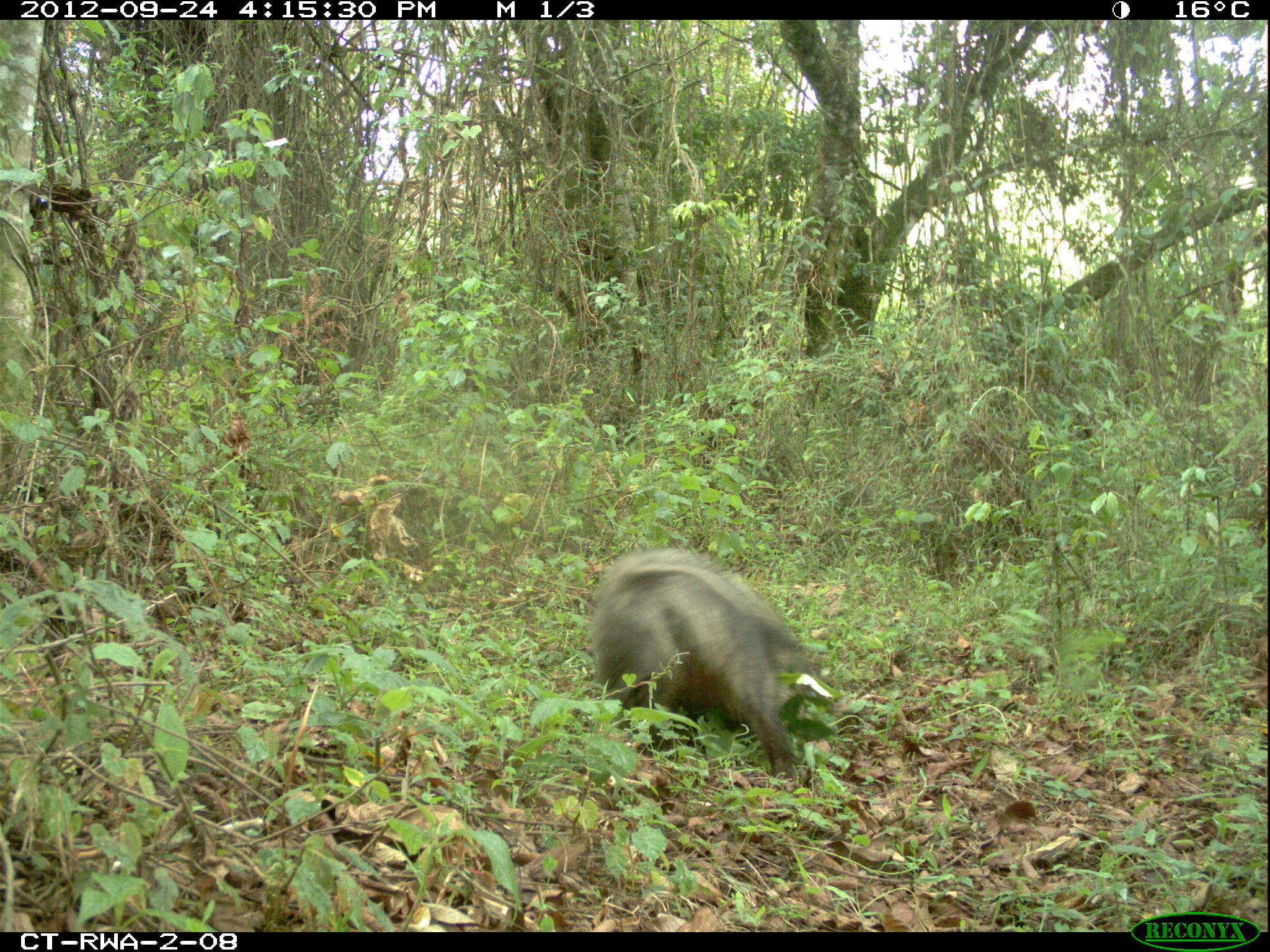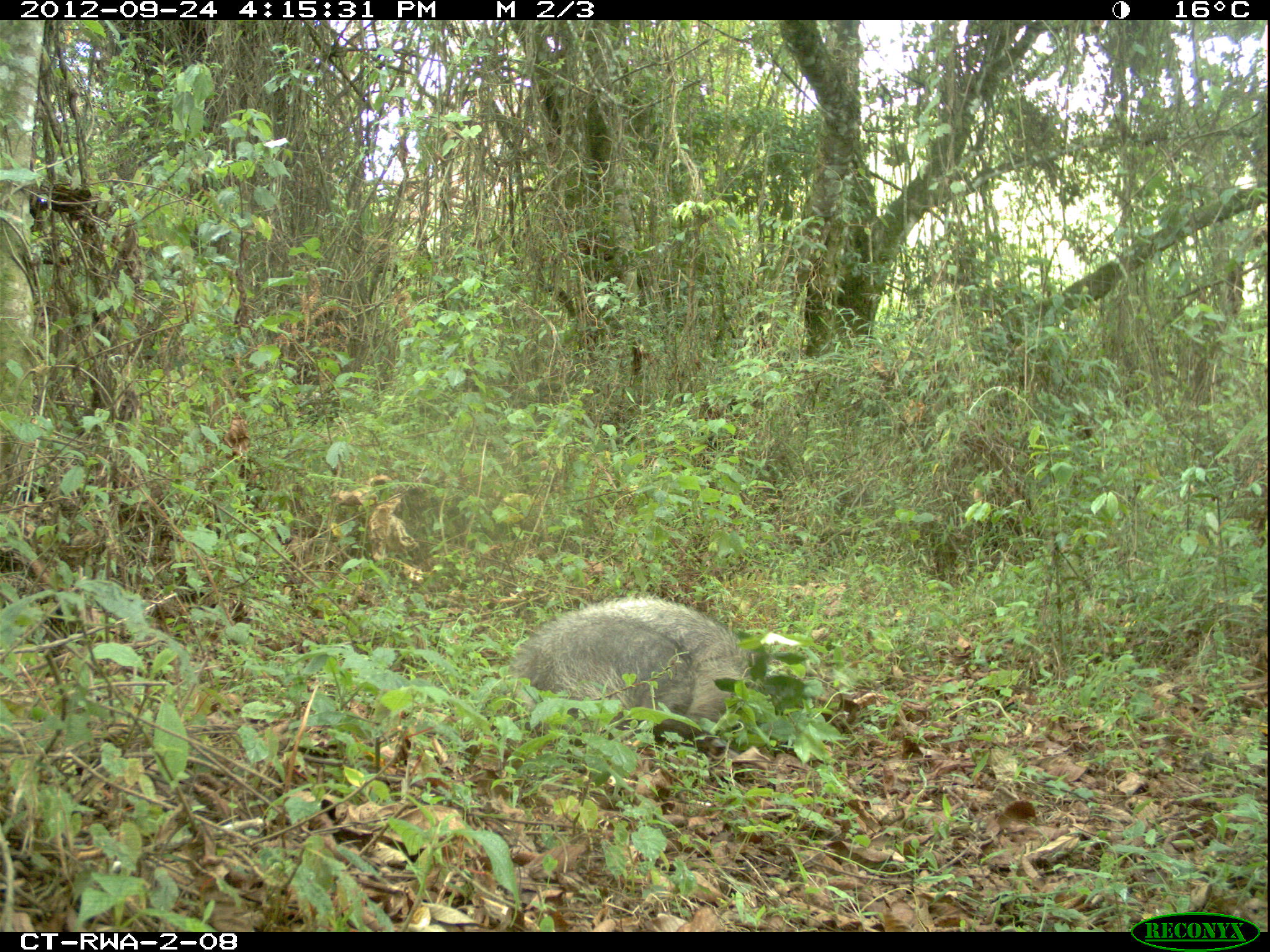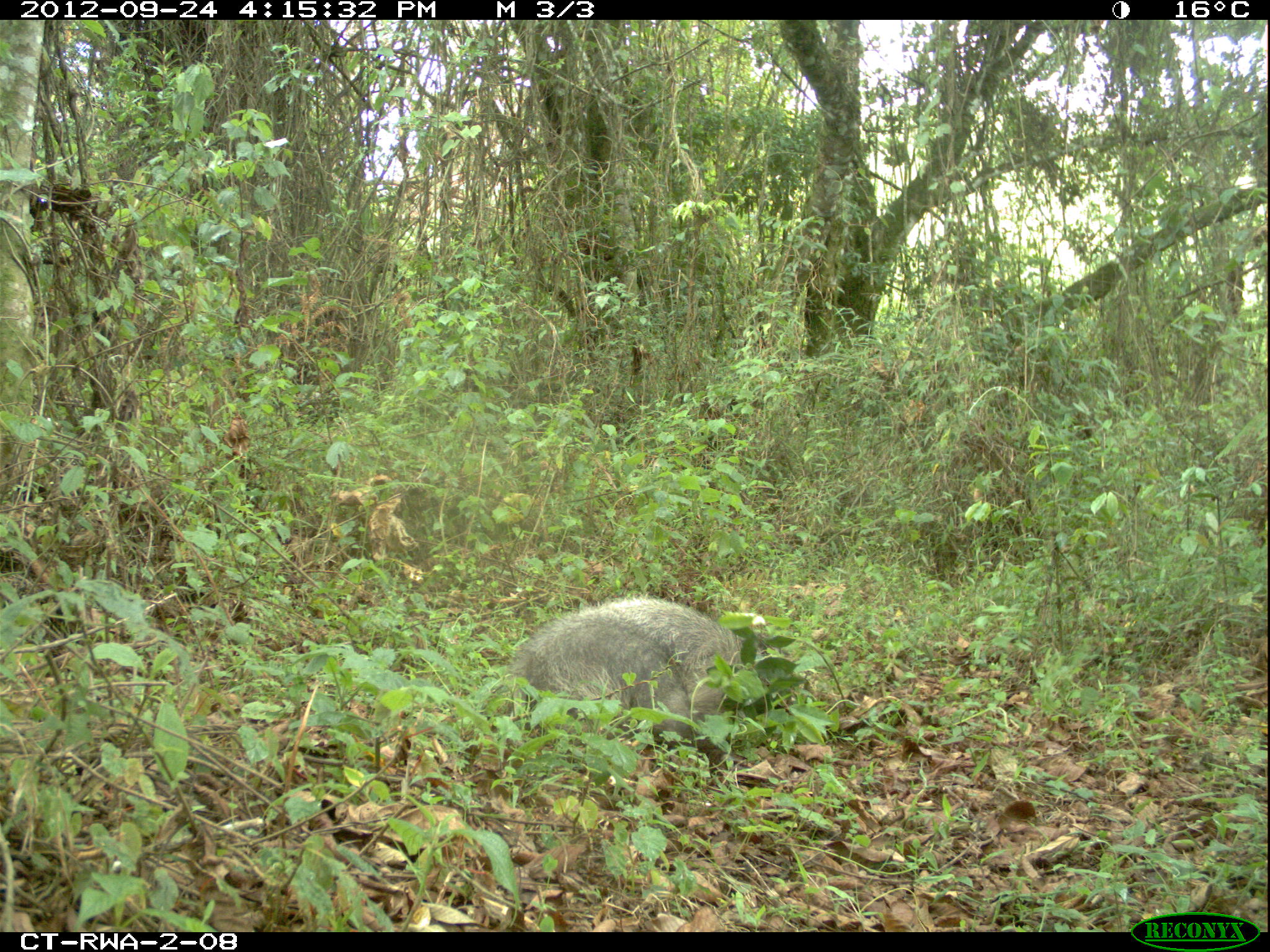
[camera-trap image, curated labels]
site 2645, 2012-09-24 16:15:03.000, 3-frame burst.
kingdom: Animalia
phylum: Chordata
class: Mammalia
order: Artiodactyla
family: Suidae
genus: Potamochoerus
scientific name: Potamochoerus larvatus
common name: bushpig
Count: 5.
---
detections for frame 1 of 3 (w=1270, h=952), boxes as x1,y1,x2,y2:
potamochoerus larvatus: 592,548,823,781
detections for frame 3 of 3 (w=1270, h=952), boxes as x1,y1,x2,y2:
potamochoerus larvatus: 497,593,767,747